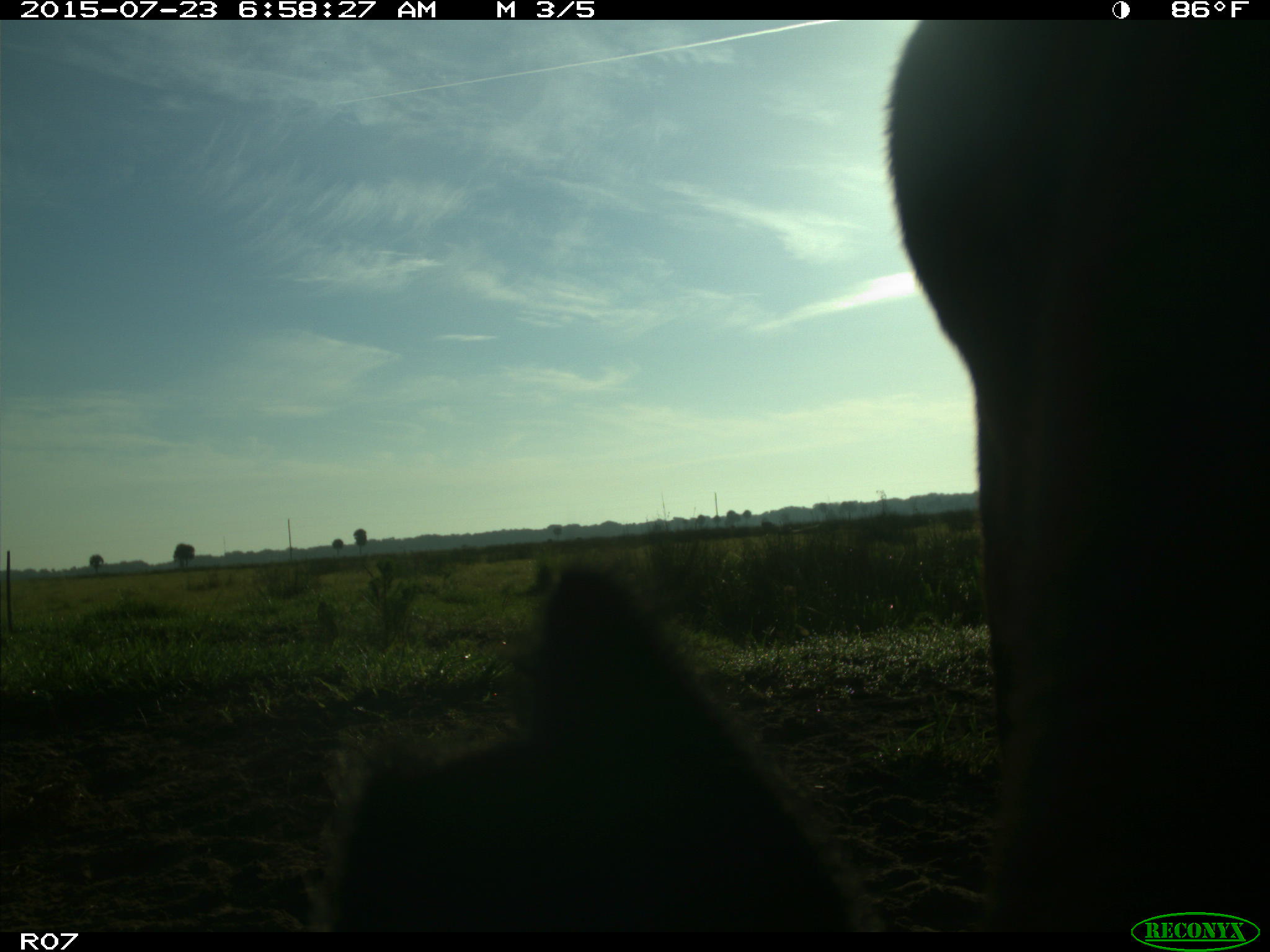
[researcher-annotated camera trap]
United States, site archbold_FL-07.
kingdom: Animalia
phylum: Chordata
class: Mammalia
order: Artiodactyla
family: Bovidae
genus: Bos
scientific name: Bos taurus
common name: domestic cow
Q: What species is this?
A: Bos taurus (domestic cow).